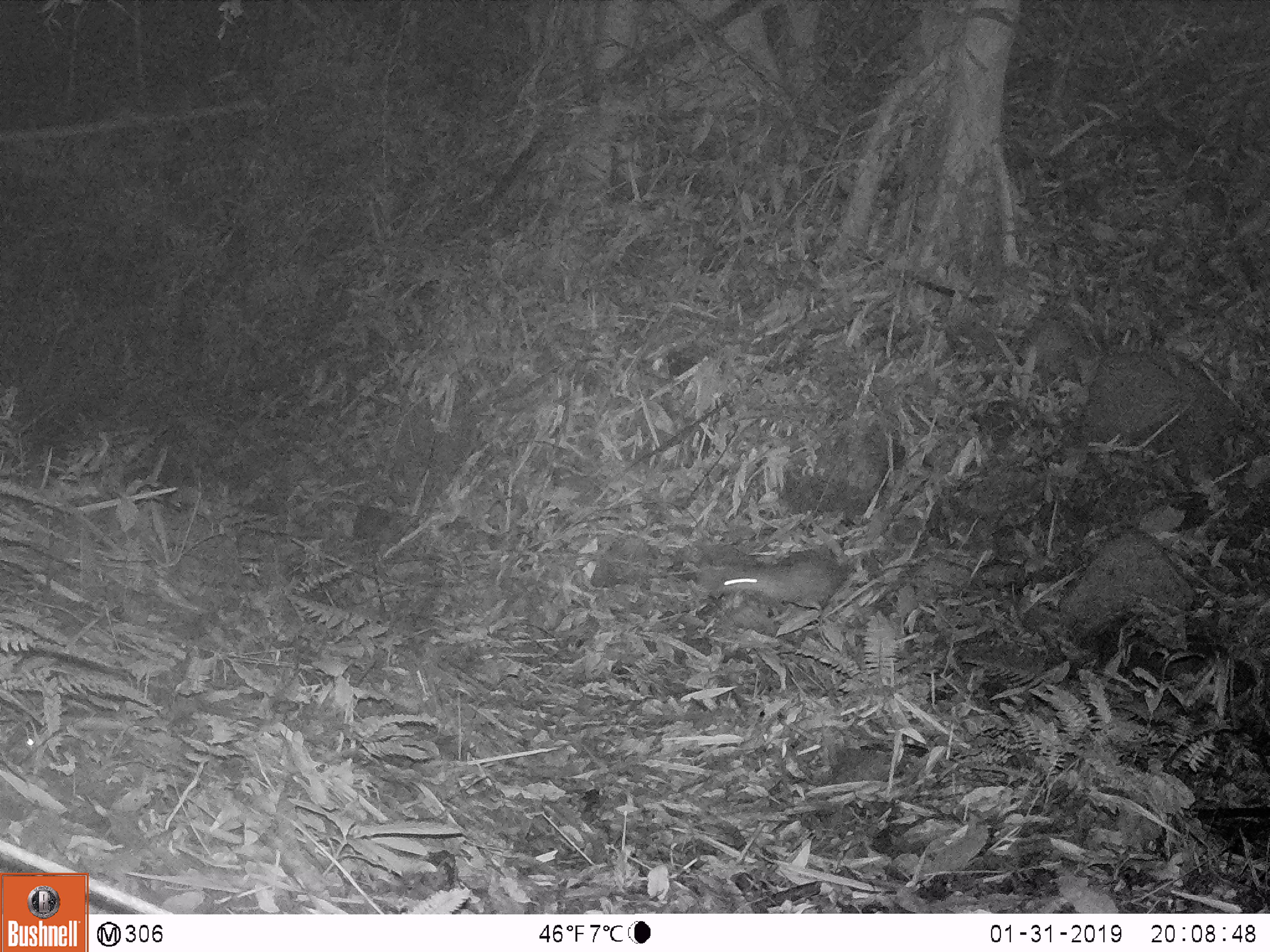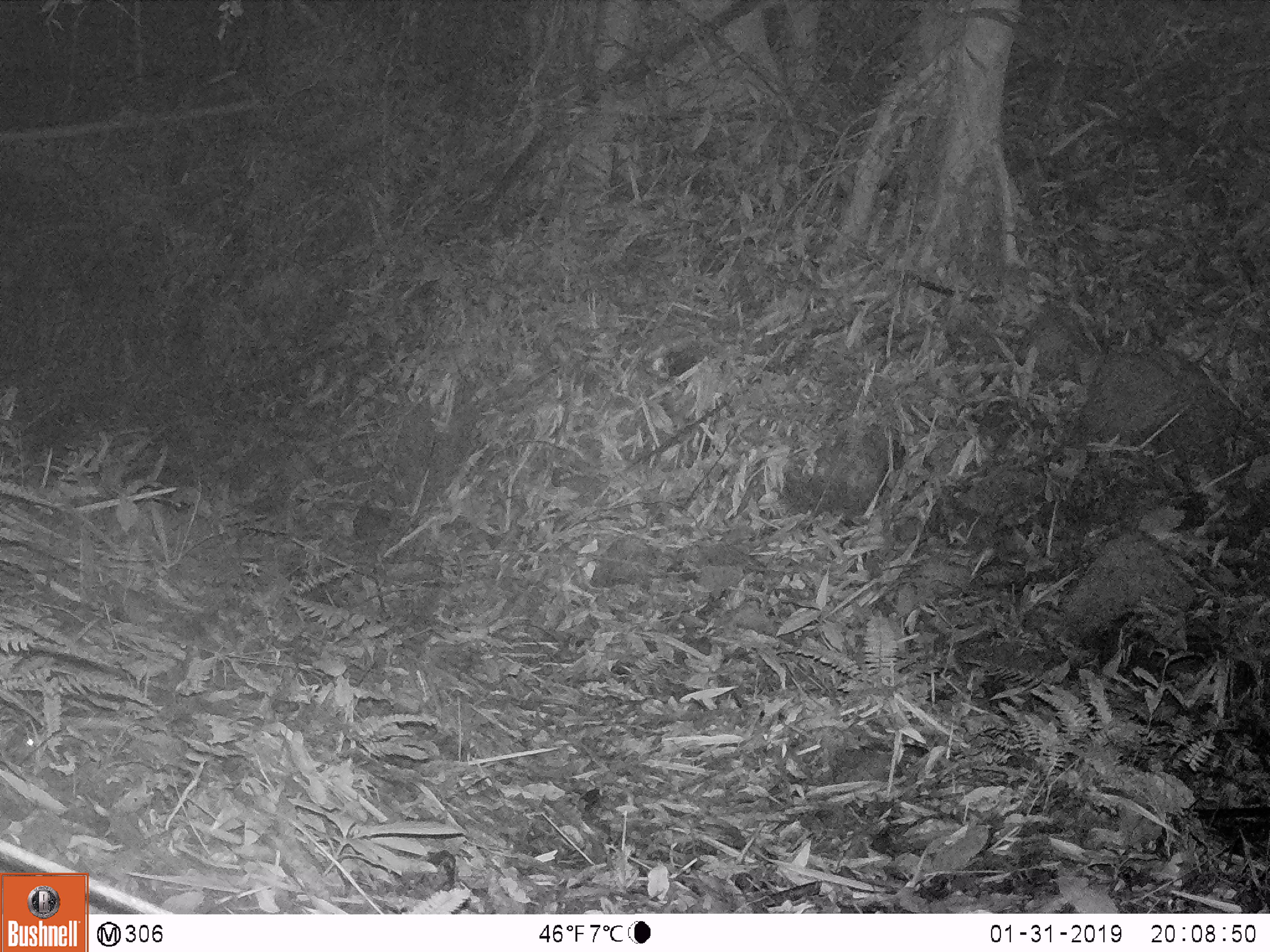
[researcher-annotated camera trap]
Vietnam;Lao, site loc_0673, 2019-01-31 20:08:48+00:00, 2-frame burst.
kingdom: Animalia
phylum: Chordata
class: Mammalia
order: Rodentia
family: Hystricidae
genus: Atherurus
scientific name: Atherurus macrourus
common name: asiatic brush-tailed porcupine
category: asiatic brush tailed porcupine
Asiatic brush tailed porcupine (asiatic brush-tailed porcupine) (Atherurus macrourus). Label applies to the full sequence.